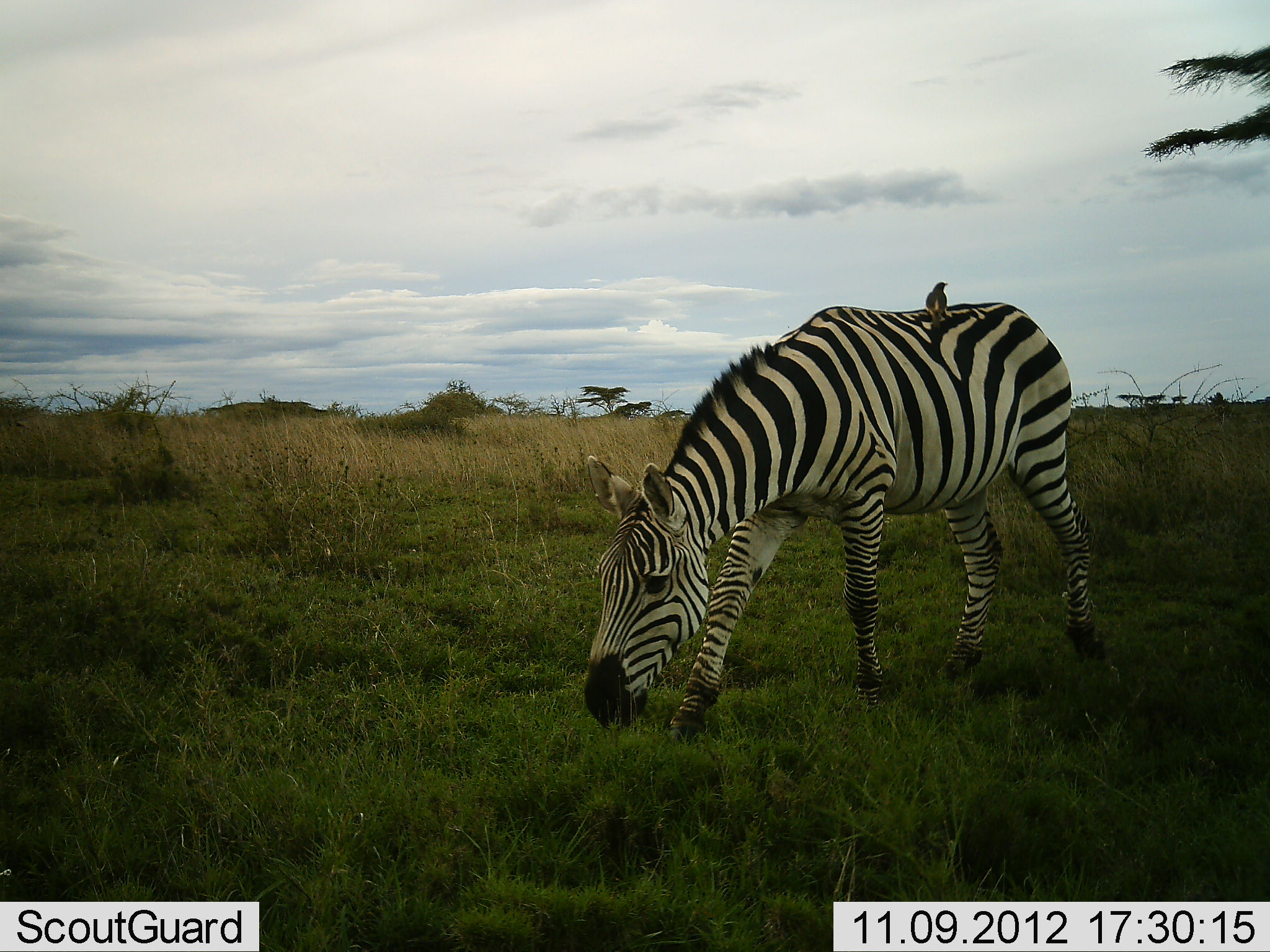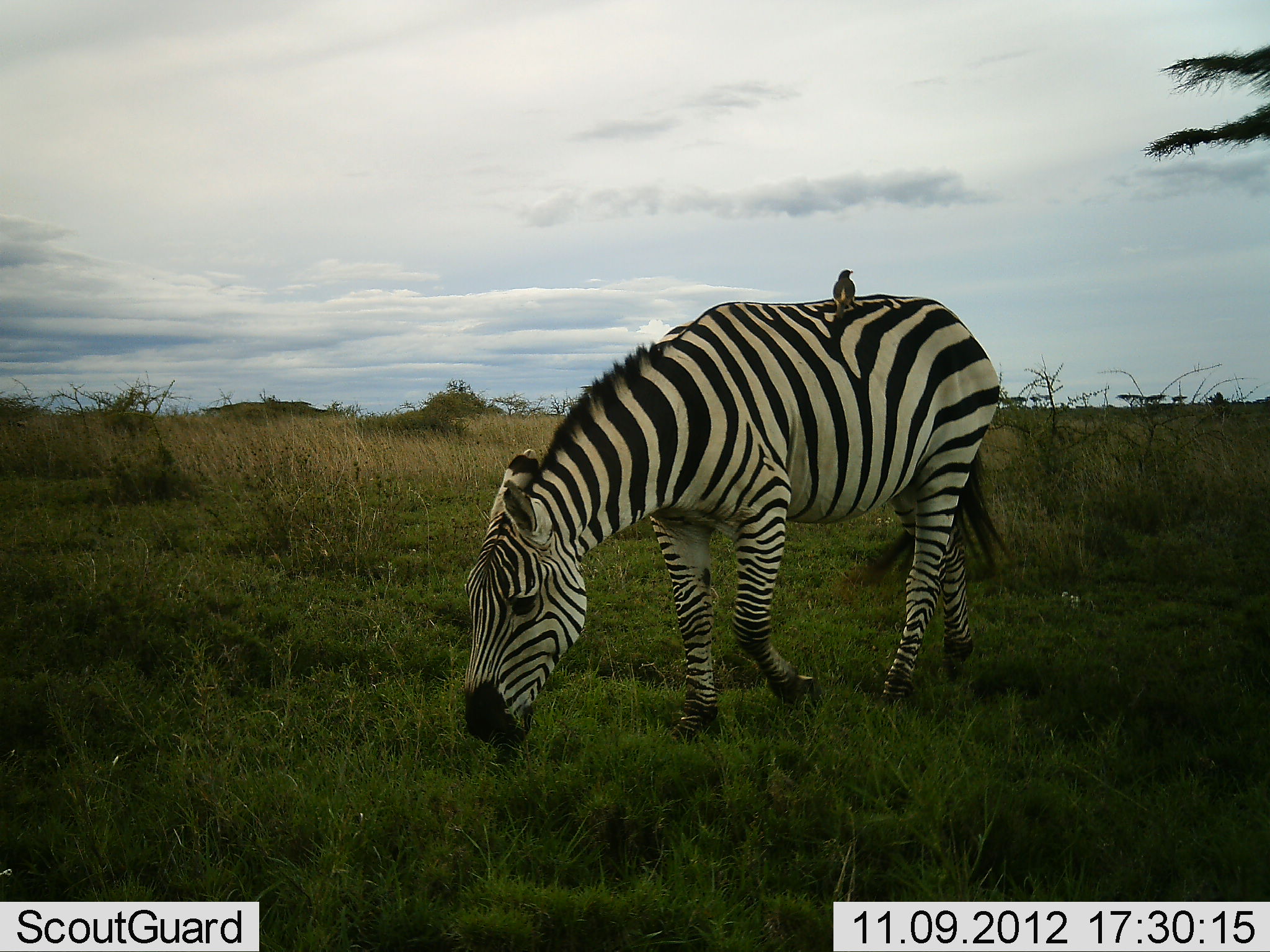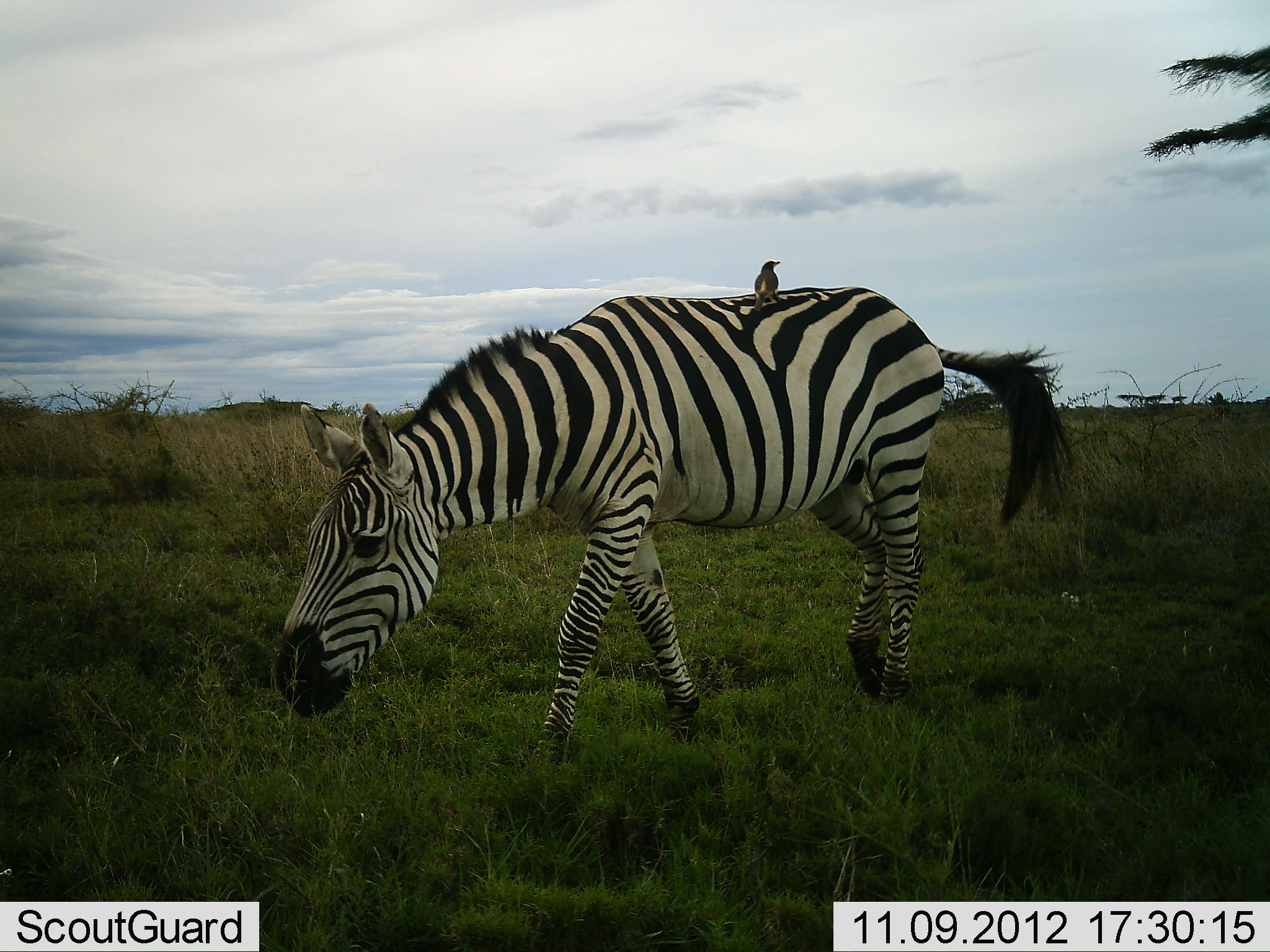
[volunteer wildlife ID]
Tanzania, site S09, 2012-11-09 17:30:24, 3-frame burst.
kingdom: Animalia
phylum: Chordata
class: Aves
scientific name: Aves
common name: bird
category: otherbird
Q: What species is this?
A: Otherbird (bird) (Aves).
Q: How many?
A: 1.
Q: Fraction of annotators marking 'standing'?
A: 47%.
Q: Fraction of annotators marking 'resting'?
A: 53%.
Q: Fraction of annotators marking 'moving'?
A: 0%.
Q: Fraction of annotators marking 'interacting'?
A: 9%.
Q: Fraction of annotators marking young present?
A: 0%.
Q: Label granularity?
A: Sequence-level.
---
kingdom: Animalia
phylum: Chordata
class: Mammalia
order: Perissodactyla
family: Equidae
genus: Equus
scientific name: Equus quagga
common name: plains zebra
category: zebra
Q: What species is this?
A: Zebra (plains zebra) (Equus quagga).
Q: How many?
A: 1.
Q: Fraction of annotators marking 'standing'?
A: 5%.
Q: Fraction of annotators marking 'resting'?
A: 0%.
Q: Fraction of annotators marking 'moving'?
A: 66%.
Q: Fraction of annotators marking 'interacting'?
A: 2%.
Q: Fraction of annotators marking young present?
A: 0%.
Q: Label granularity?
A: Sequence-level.